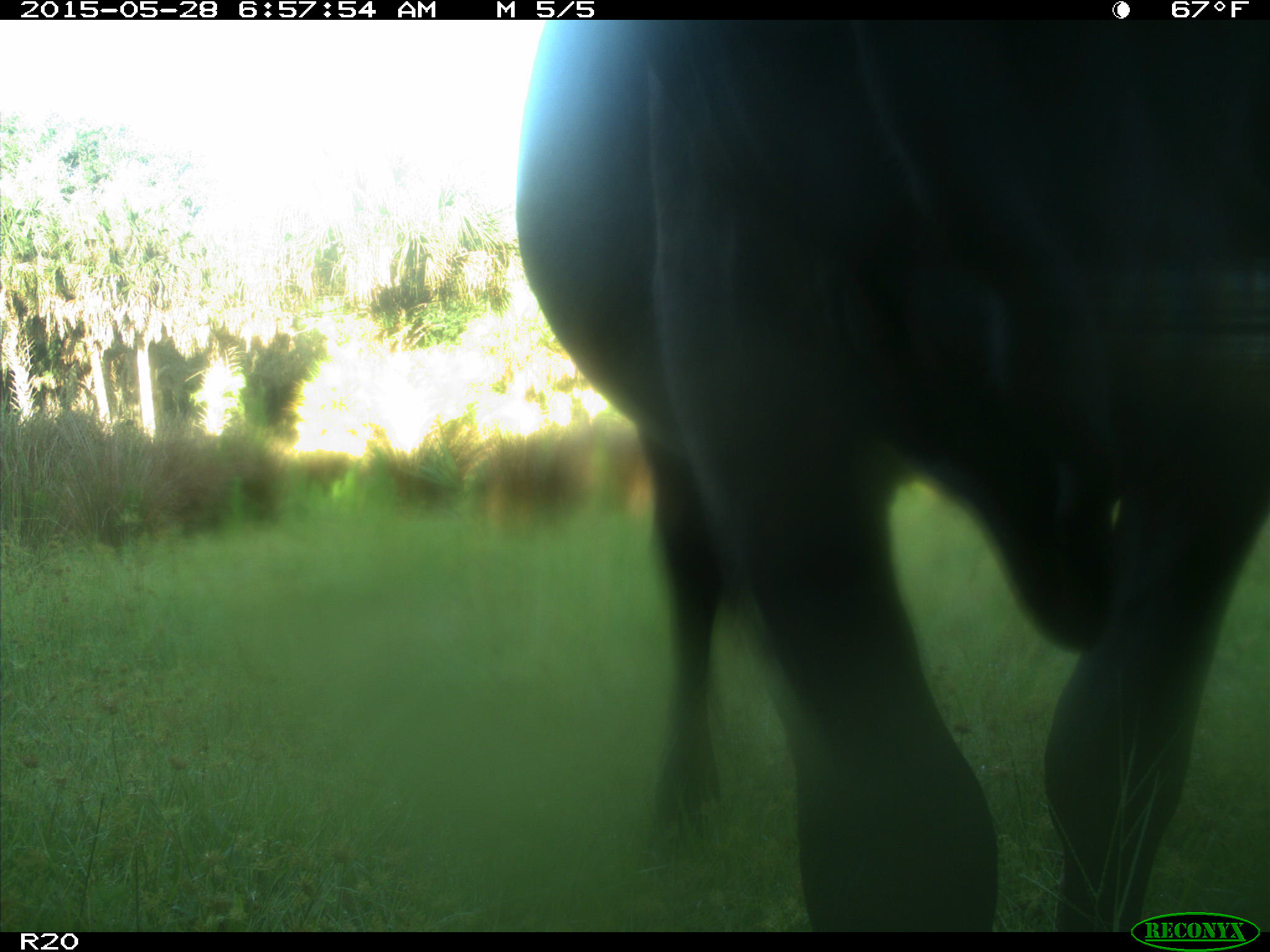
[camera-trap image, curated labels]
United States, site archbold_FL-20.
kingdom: Animalia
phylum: Chordata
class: Mammalia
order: Artiodactyla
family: Bovidae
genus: Bos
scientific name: Bos taurus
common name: domestic cow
Bos taurus (domestic cow).